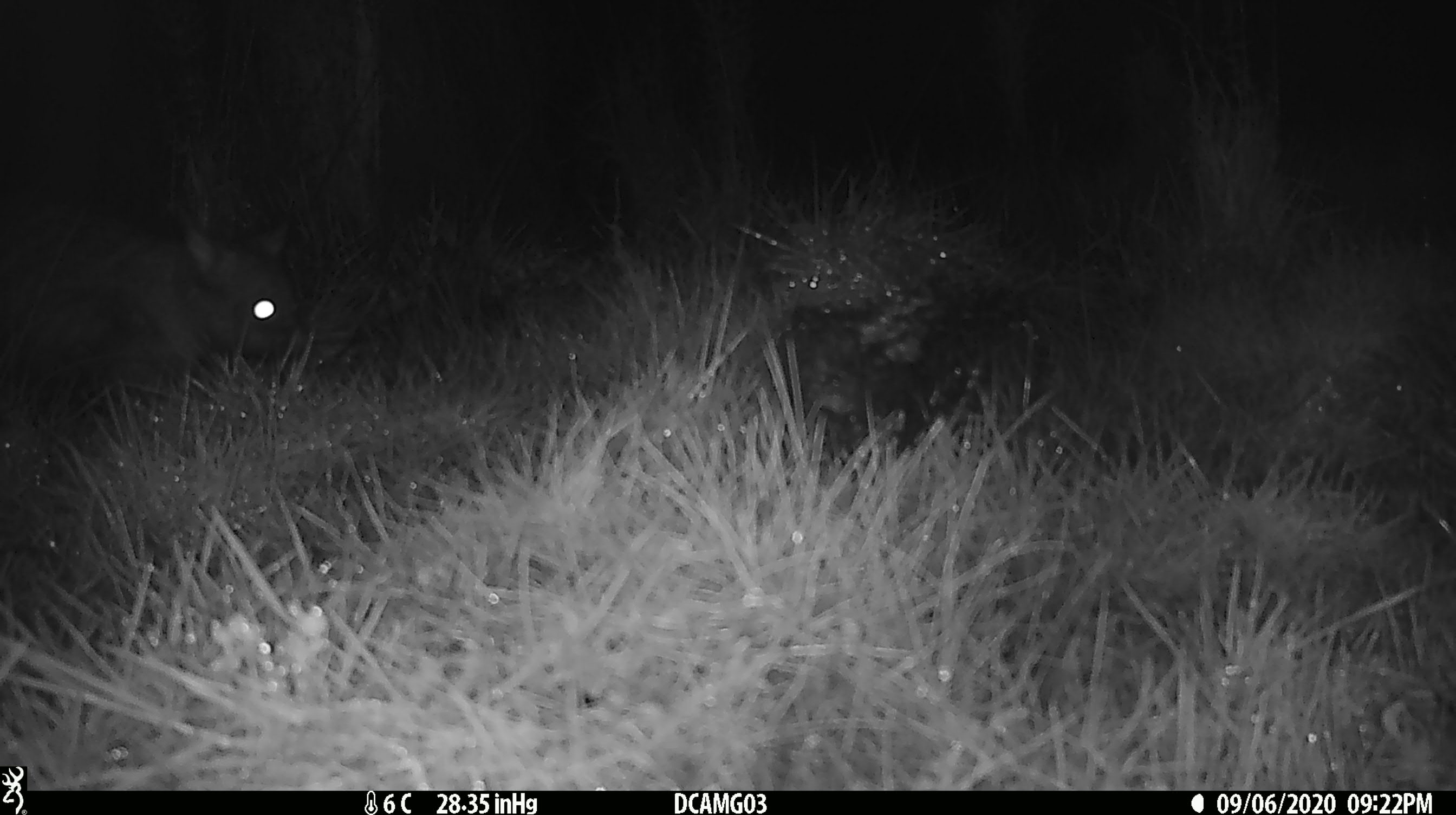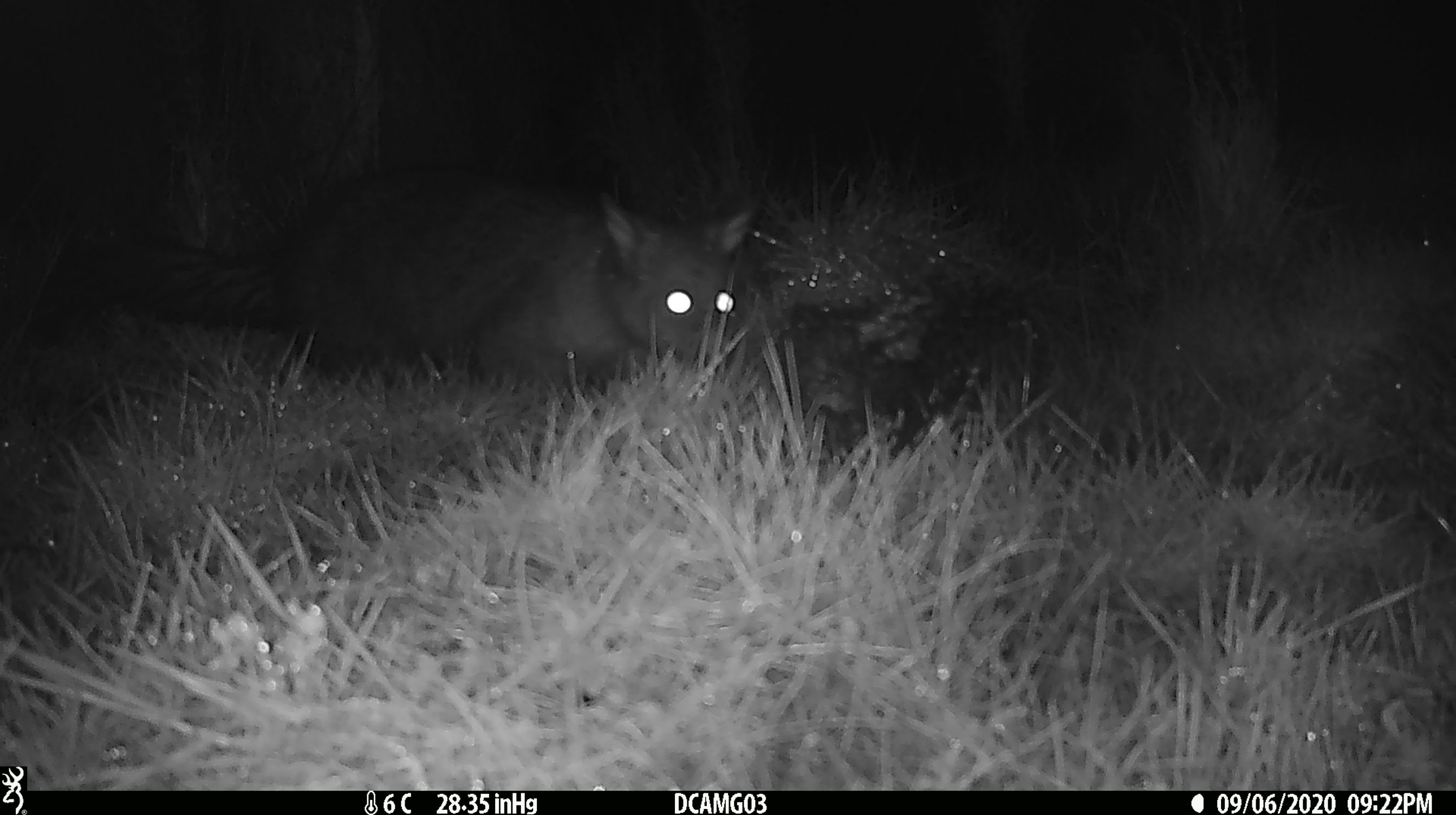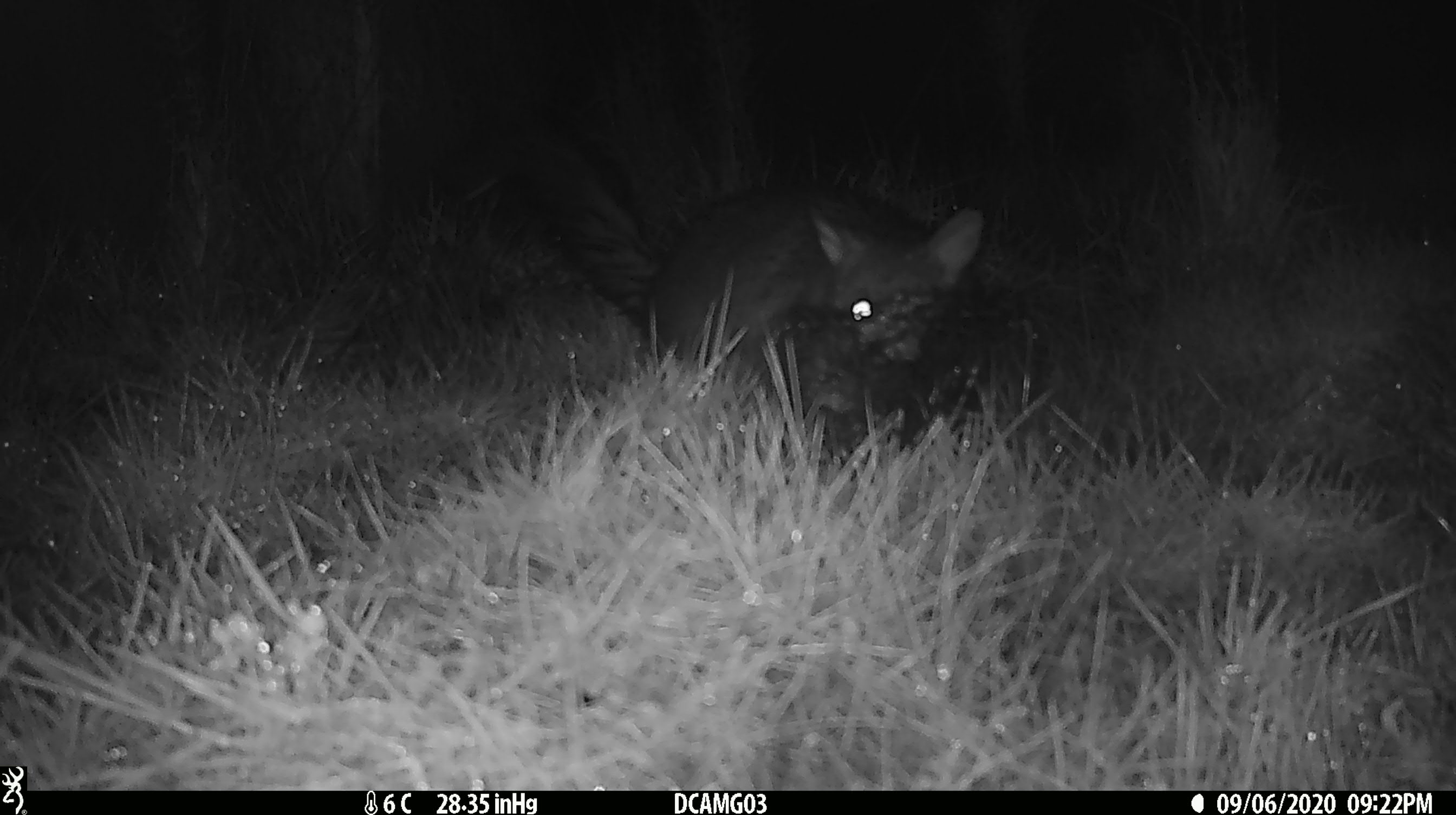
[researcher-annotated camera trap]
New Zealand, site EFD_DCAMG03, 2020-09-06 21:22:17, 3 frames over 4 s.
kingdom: Animalia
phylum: Chordata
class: Mammalia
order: Diprotodontia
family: Phalangeridae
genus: Trichosurus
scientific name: Trichosurus vulpecula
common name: common brushtail possum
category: possum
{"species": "possum (common brushtail possum) (Trichosurus vulpecula)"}